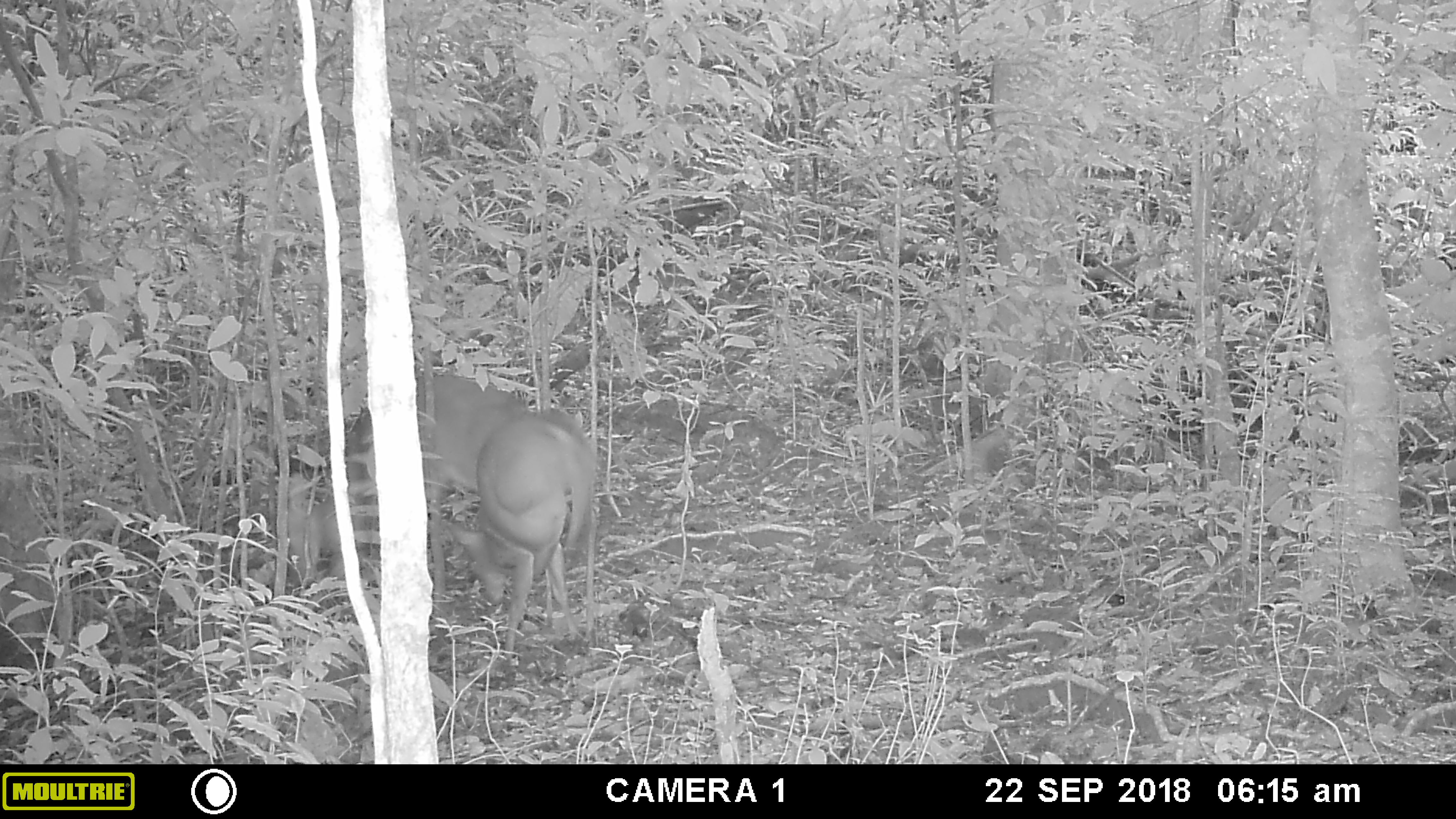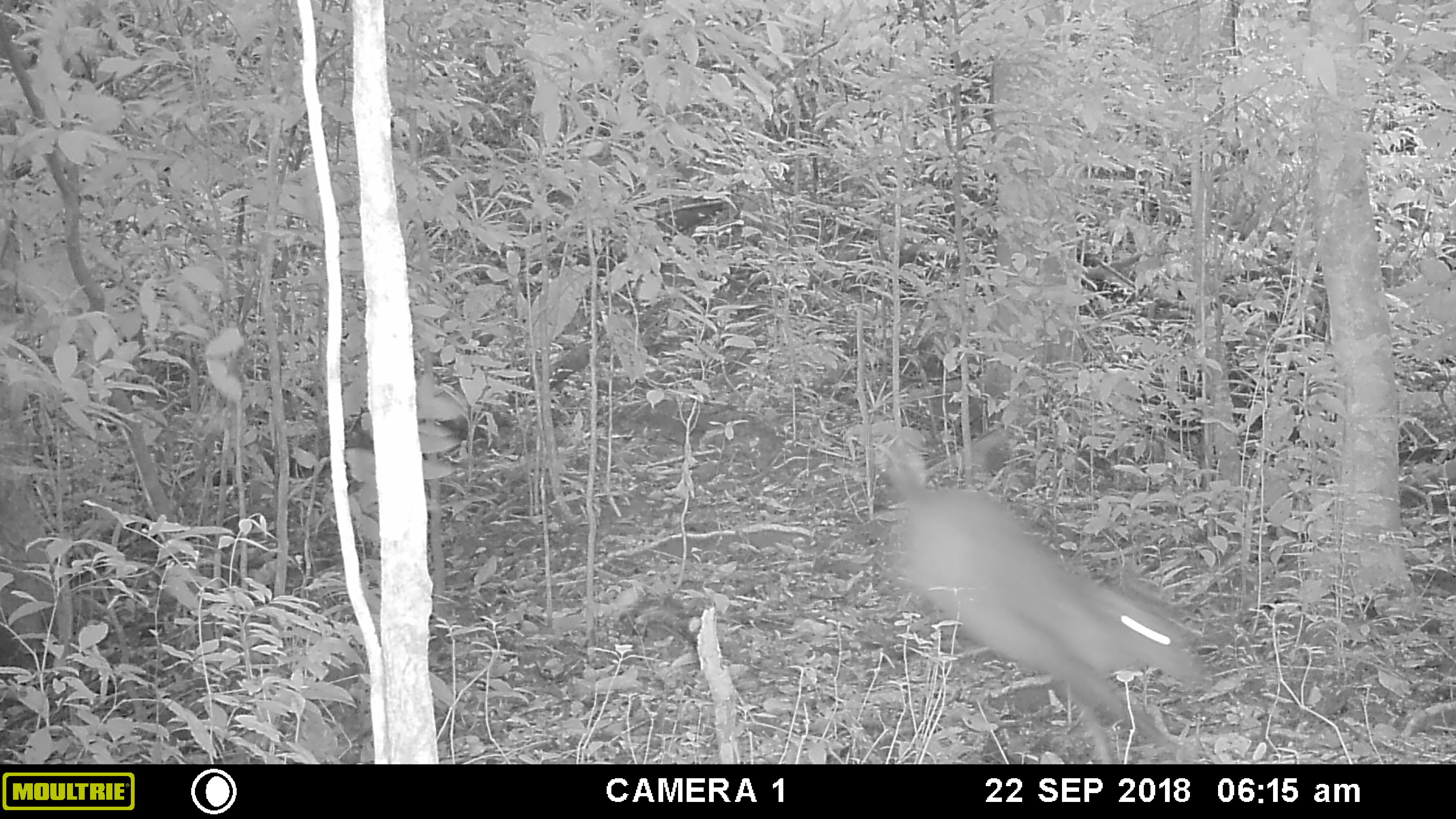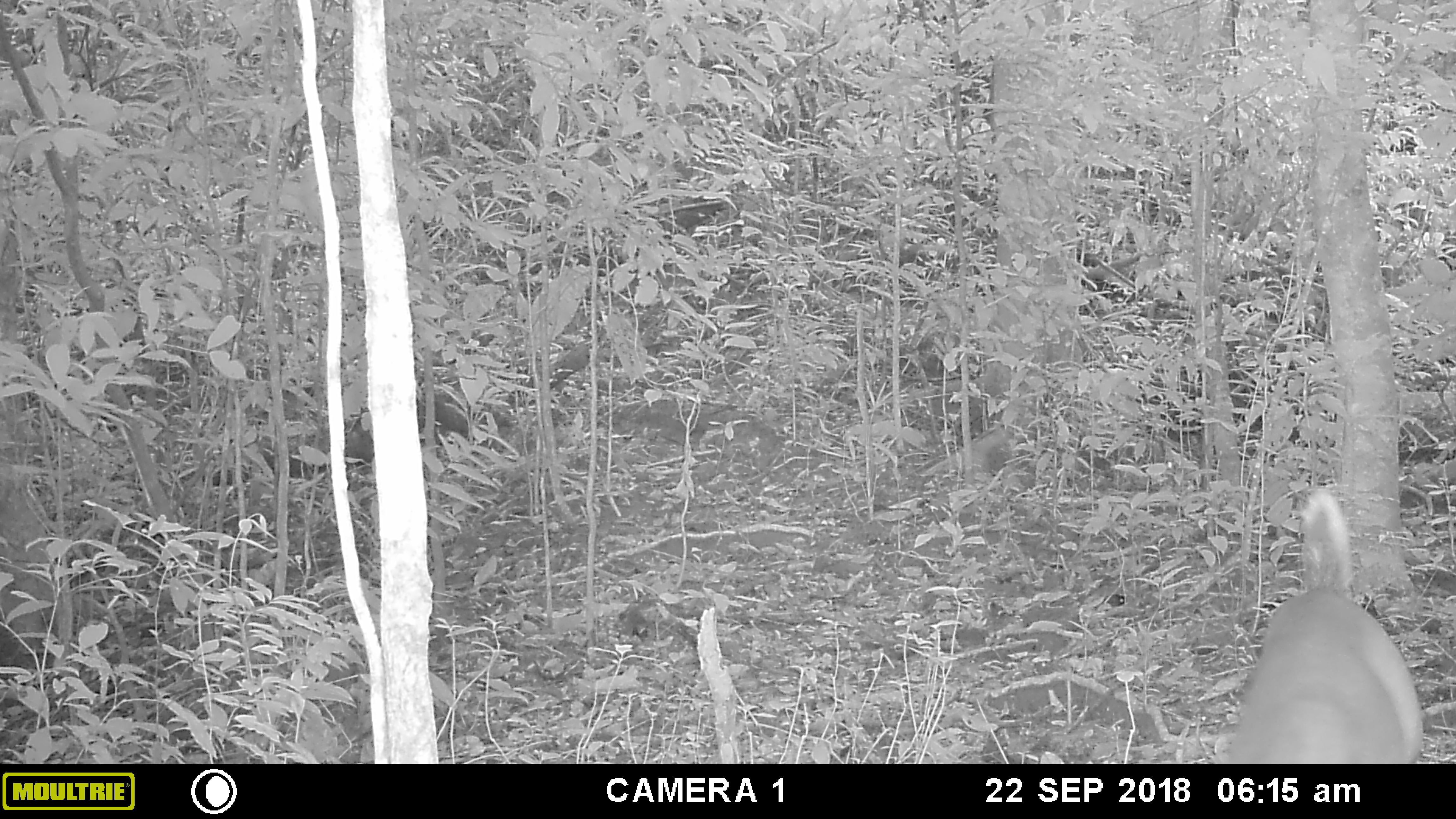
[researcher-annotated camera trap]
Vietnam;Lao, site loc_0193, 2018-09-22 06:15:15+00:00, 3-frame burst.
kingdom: Animalia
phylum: Chordata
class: Mammalia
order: Artiodactyla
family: Cervidae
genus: Muntiacus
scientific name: Muntiacus vuquangensis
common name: large-antlered muntjac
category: large antlered muntjac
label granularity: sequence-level